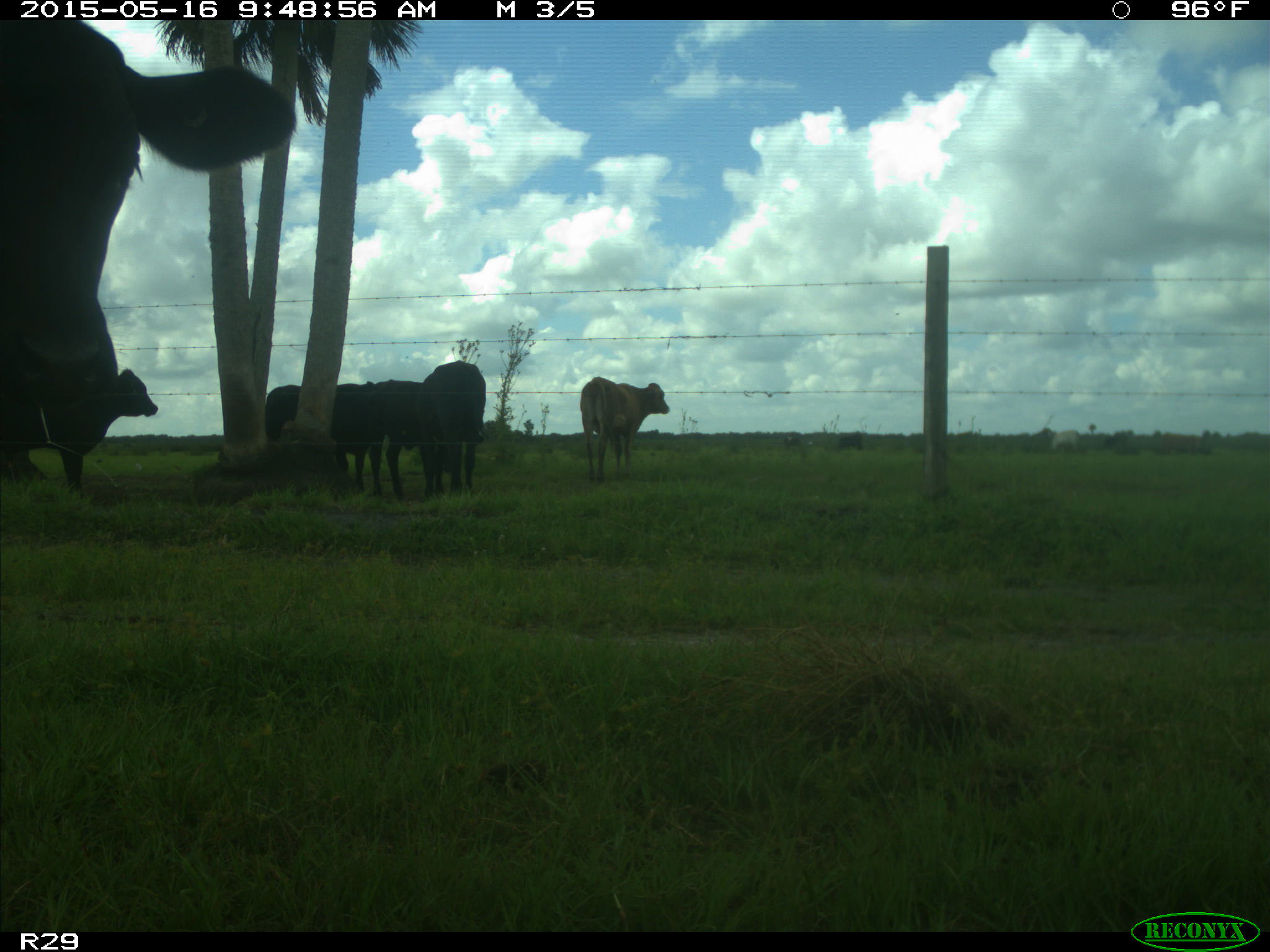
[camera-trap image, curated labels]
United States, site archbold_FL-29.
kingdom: Animalia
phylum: Chordata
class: Mammalia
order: Artiodactyla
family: Bovidae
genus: Bos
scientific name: Bos taurus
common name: domestic cow